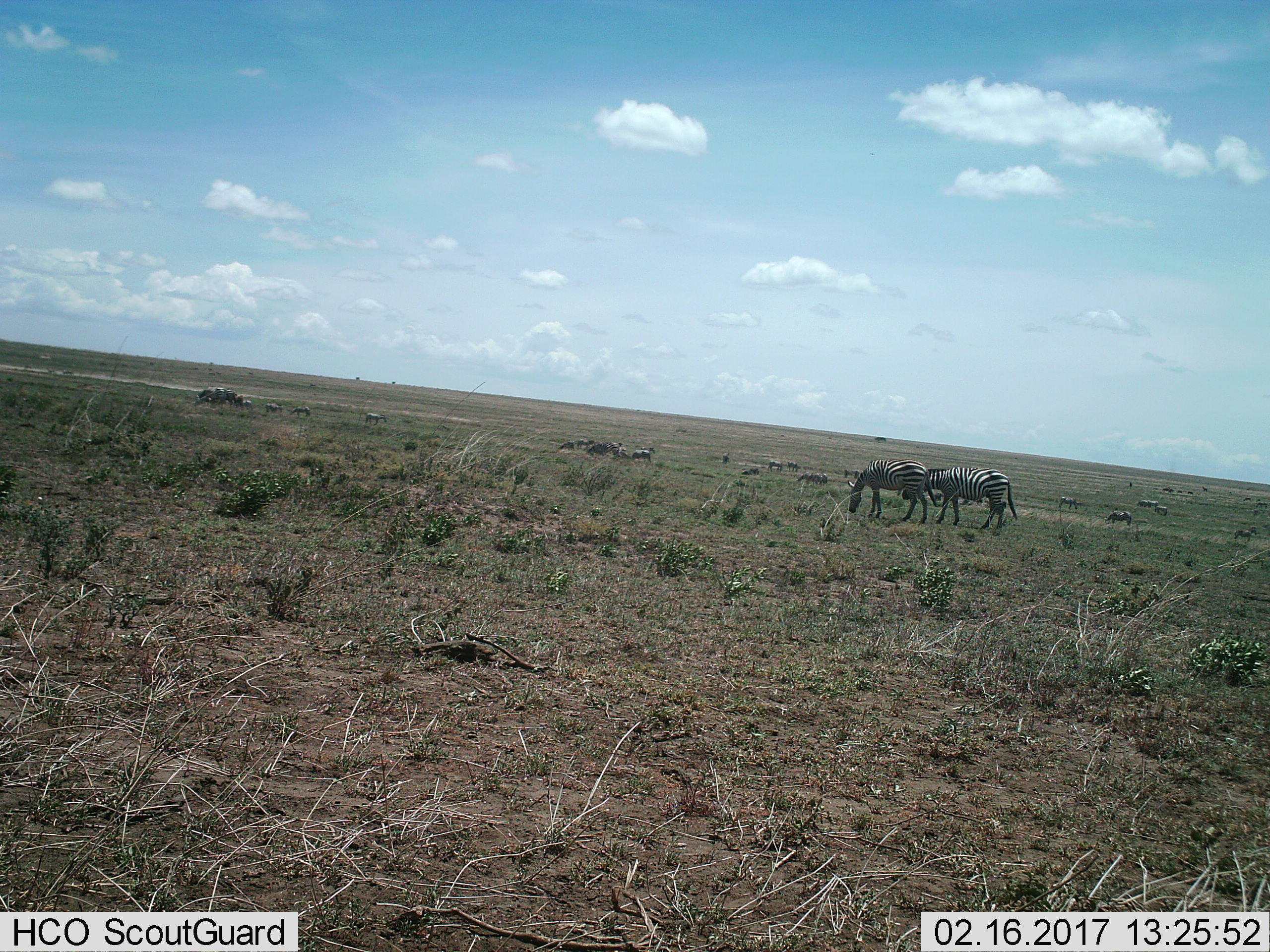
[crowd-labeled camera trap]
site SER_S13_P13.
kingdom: Animalia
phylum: Chordata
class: Mammalia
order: Perissodactyla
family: Equidae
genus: Equus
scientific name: Equus quagga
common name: plains zebra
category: zebraplains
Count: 11-50.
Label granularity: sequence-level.